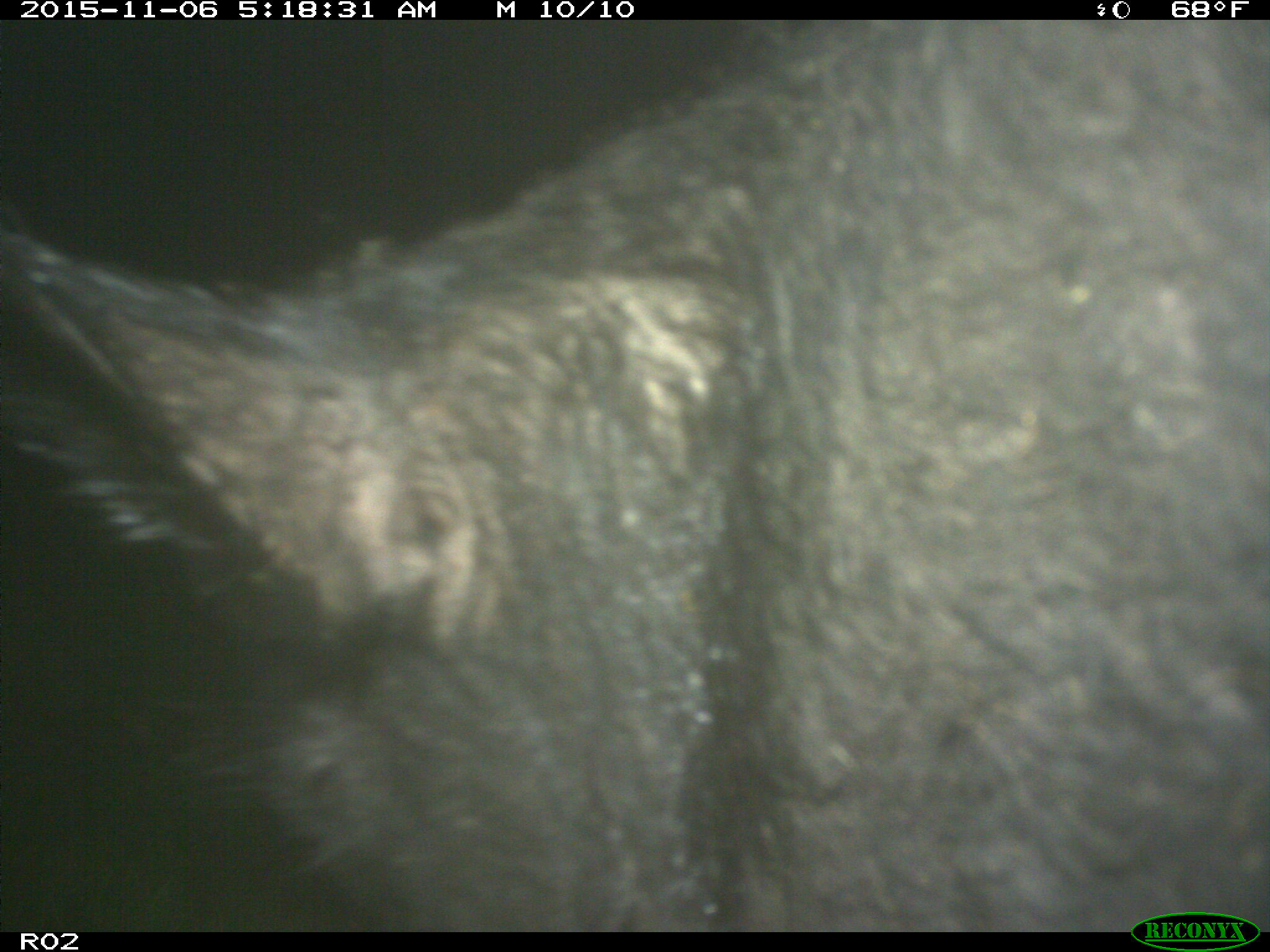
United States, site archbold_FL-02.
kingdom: Animalia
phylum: Chordata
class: Mammalia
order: Artiodactyla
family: Bovidae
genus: Bos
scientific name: Bos taurus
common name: domestic cow